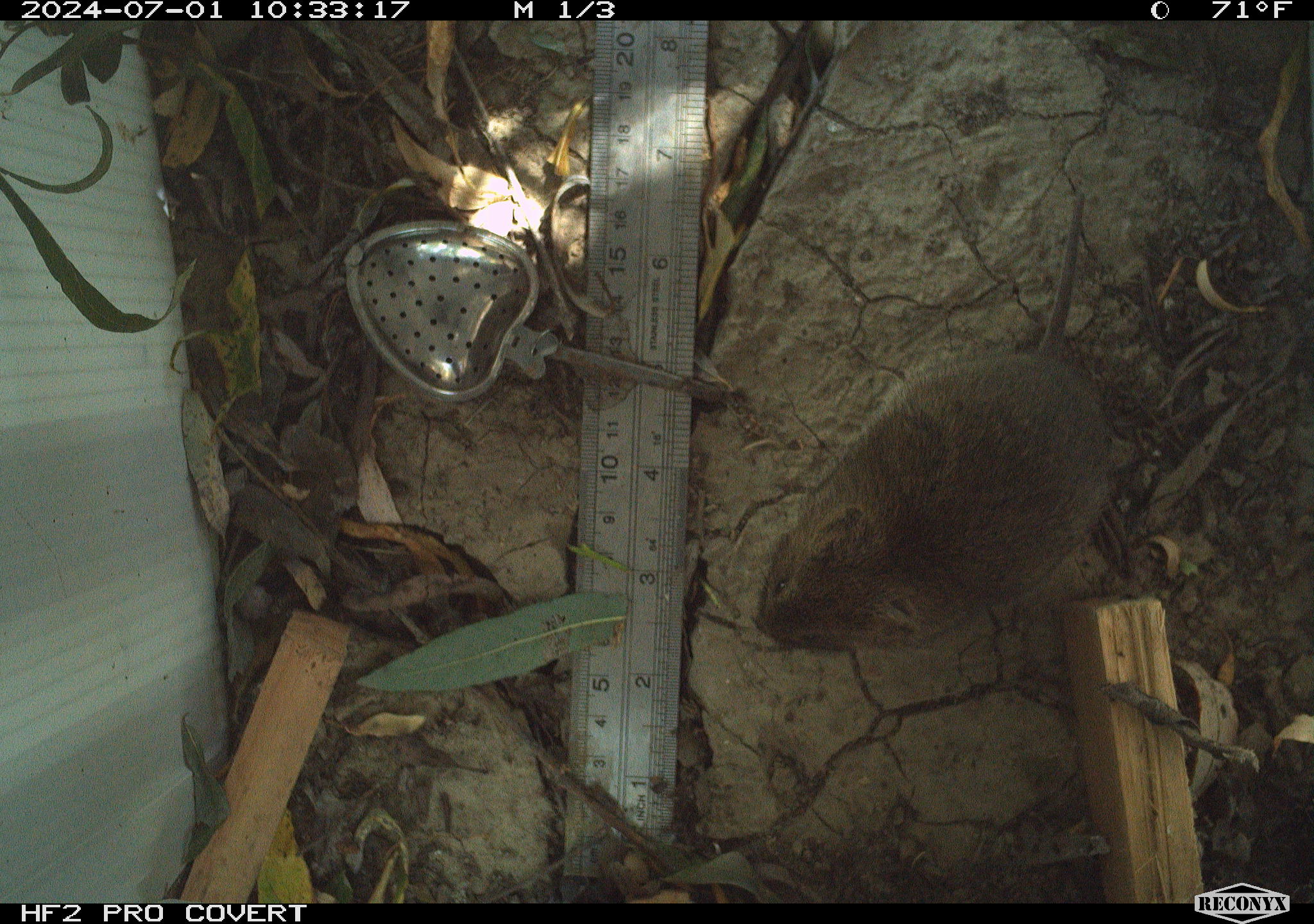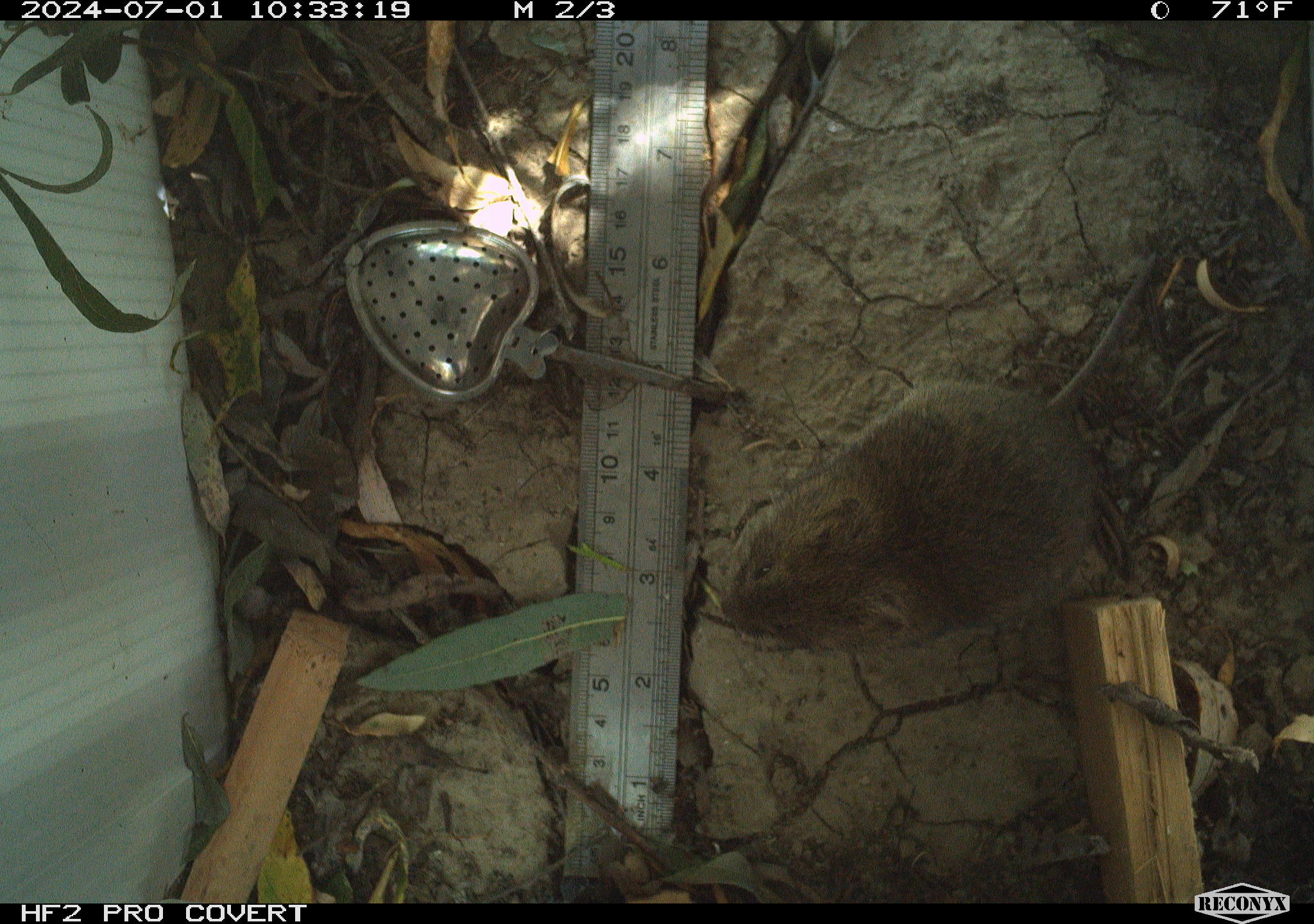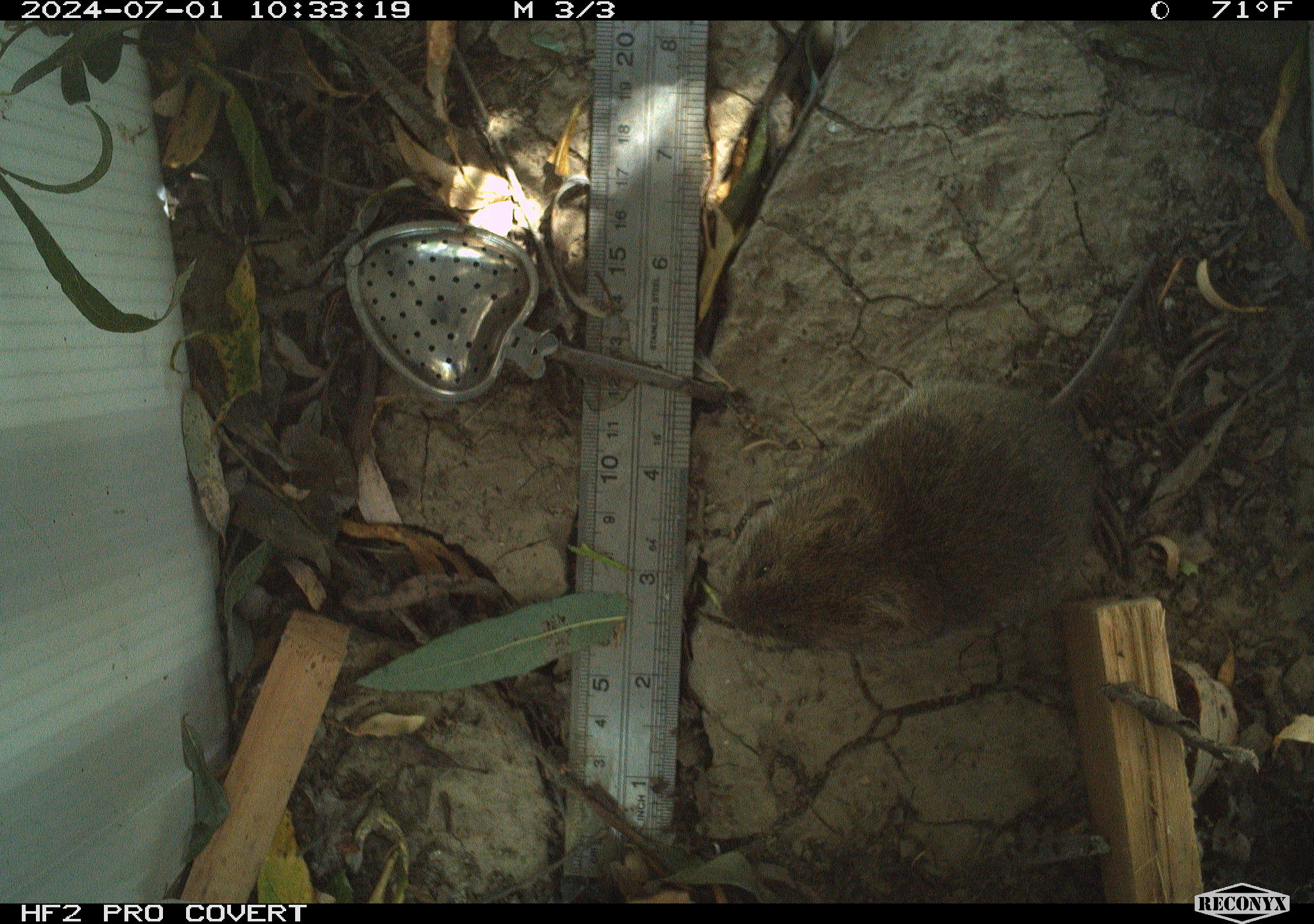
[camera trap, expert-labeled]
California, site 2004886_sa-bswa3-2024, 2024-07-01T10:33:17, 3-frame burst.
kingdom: Animalia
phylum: Chordata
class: Mammalia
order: Rodentia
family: Cricetidae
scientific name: Arvicolinae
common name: voles, lemmings, and muskrats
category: arvicolinae subfamily